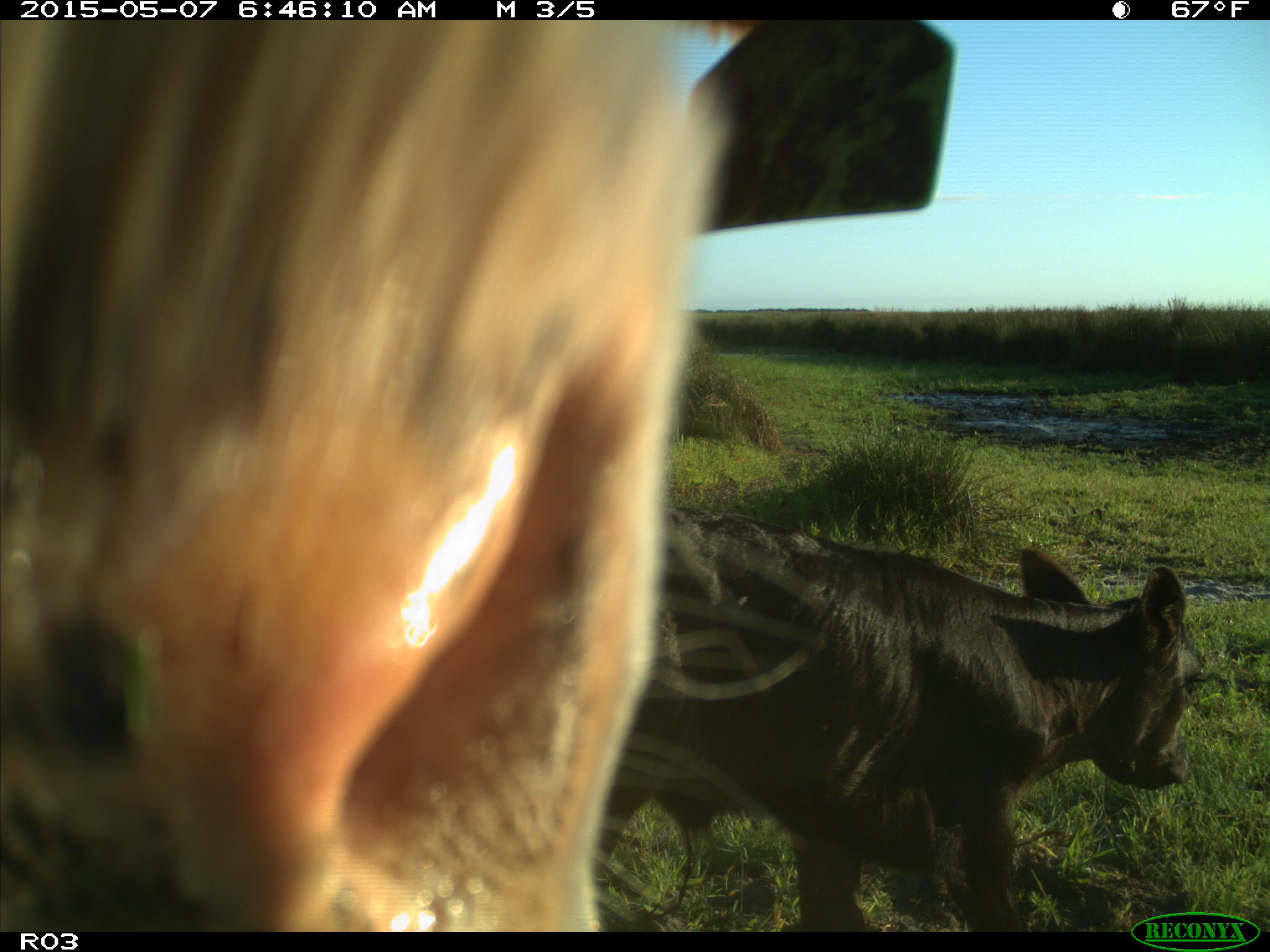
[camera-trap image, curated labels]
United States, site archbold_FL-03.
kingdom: Animalia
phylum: Chordata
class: Mammalia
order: Artiodactyla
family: Bovidae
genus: Bos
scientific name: Bos taurus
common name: domestic cow